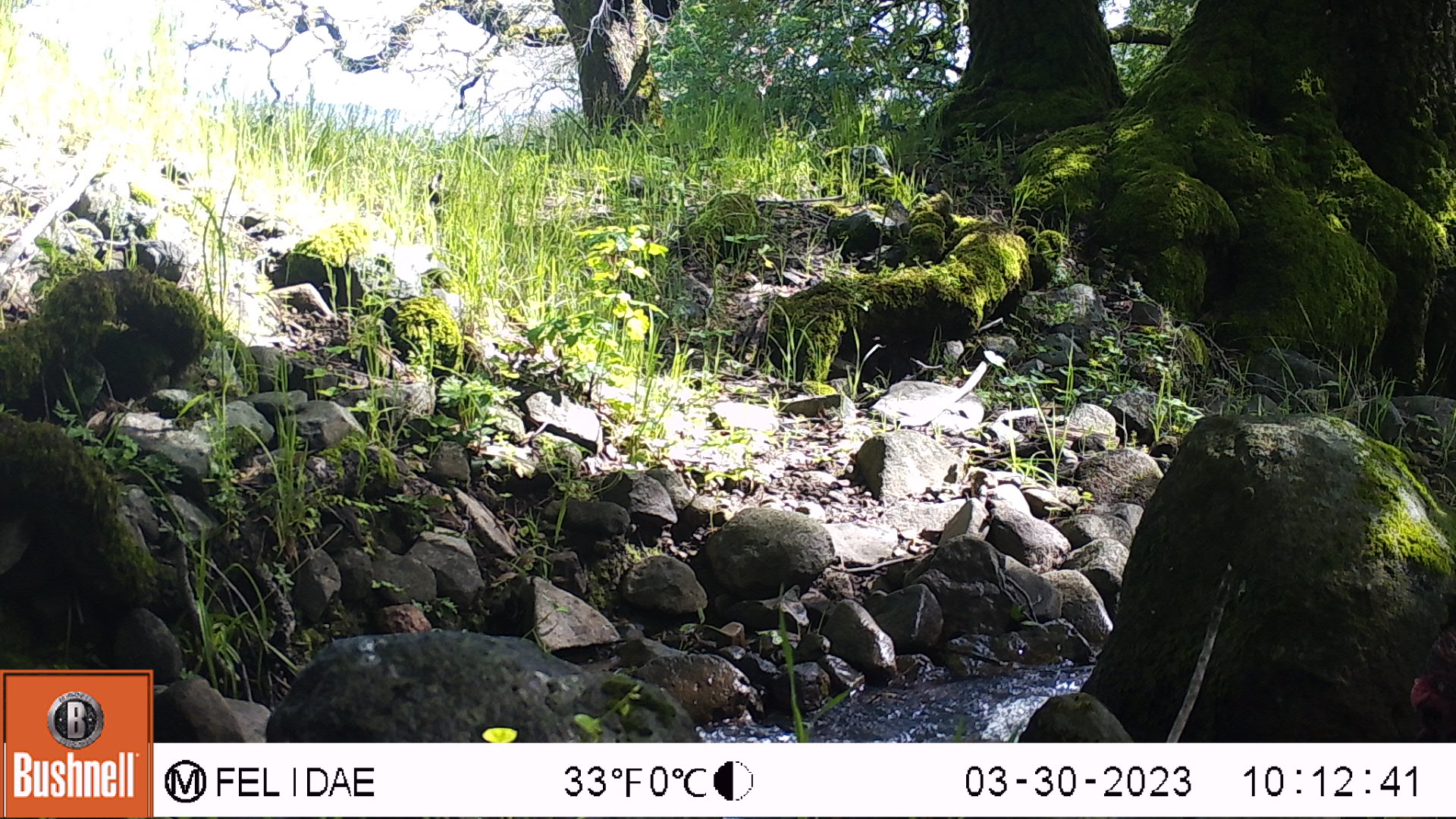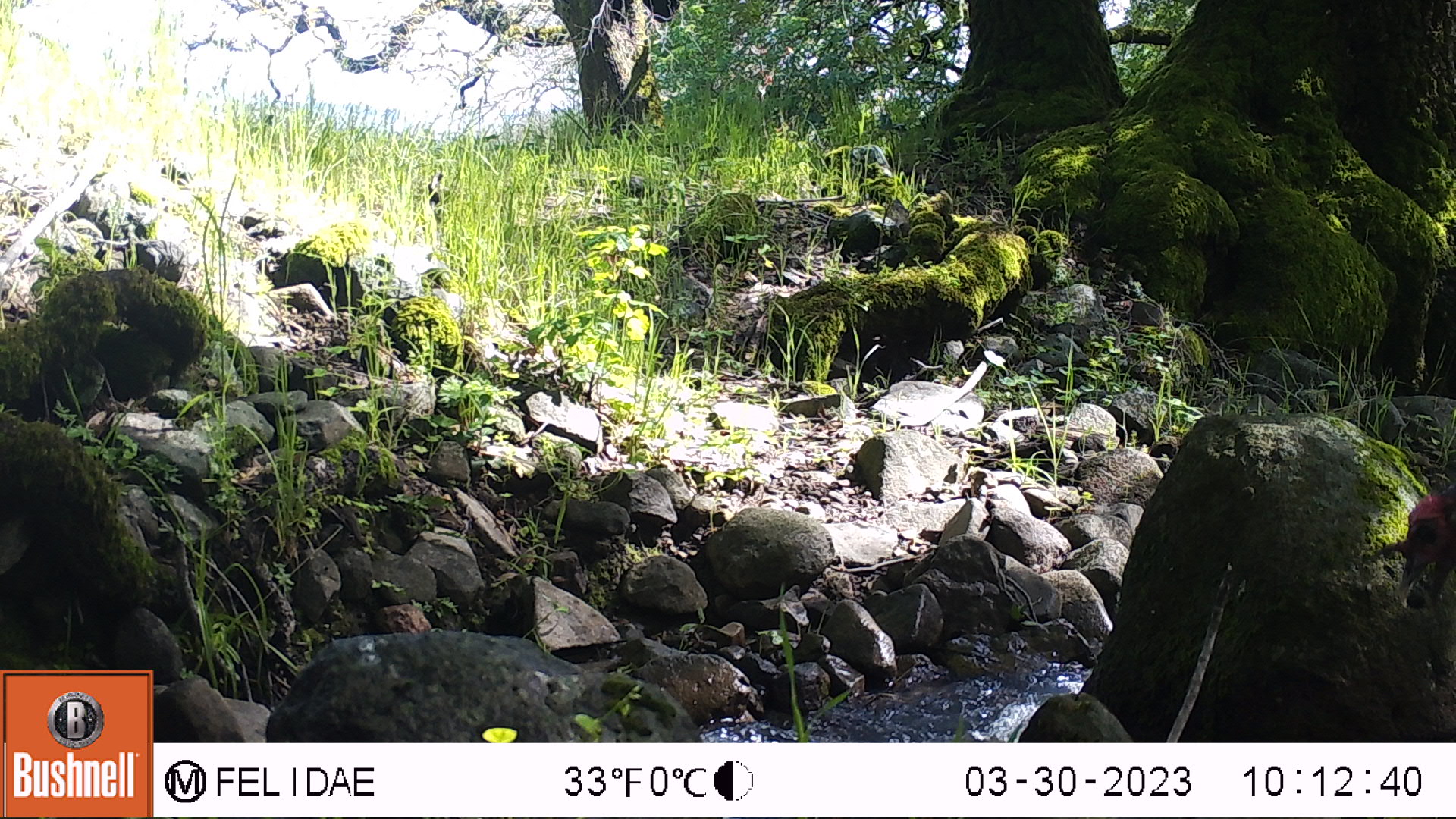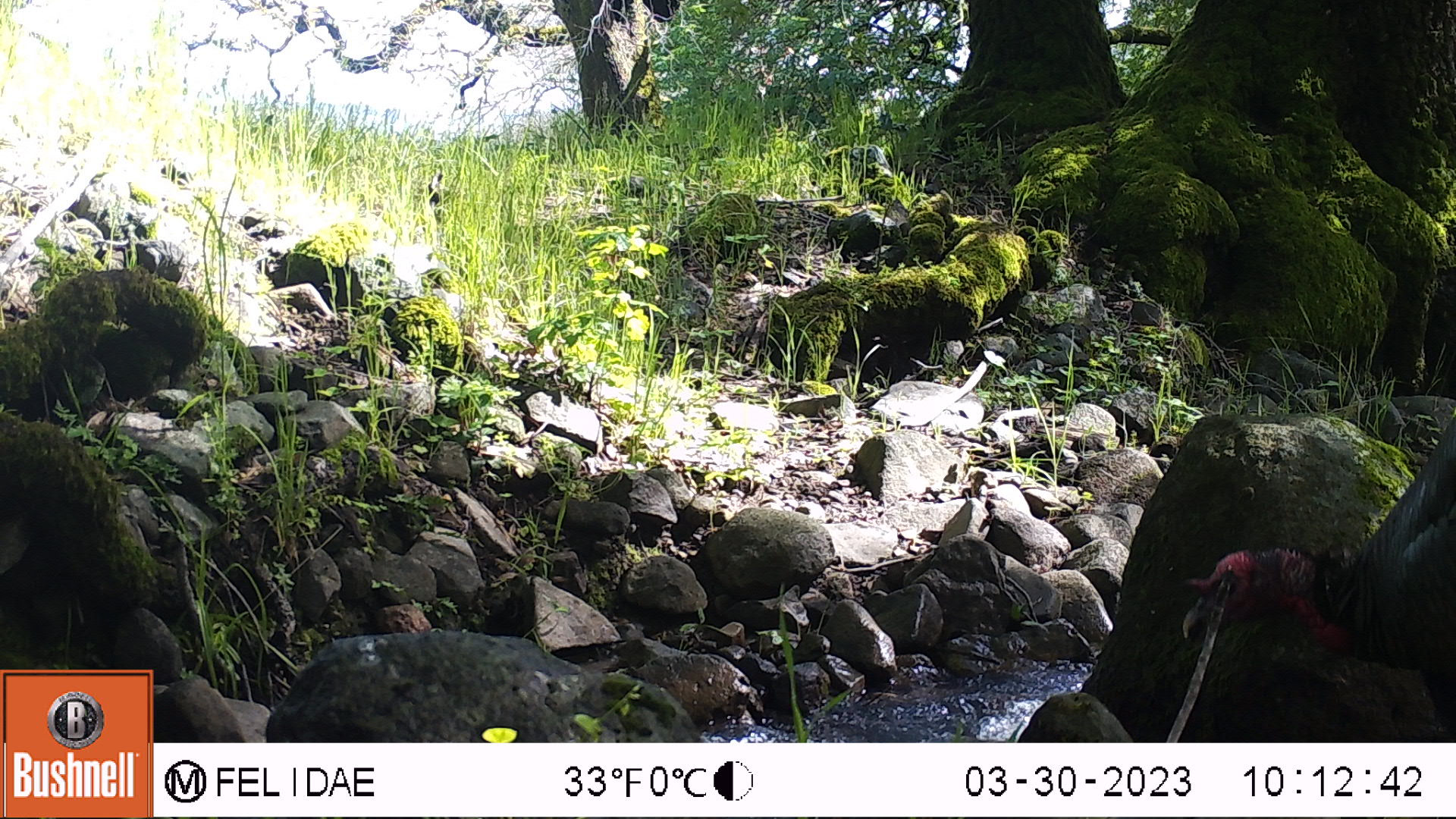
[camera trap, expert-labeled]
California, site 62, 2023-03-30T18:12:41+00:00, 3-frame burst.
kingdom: Animalia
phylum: Chordata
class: Aves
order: Galliformes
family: Phasianidae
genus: Meleagris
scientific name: Meleagris gallopavo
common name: turkey